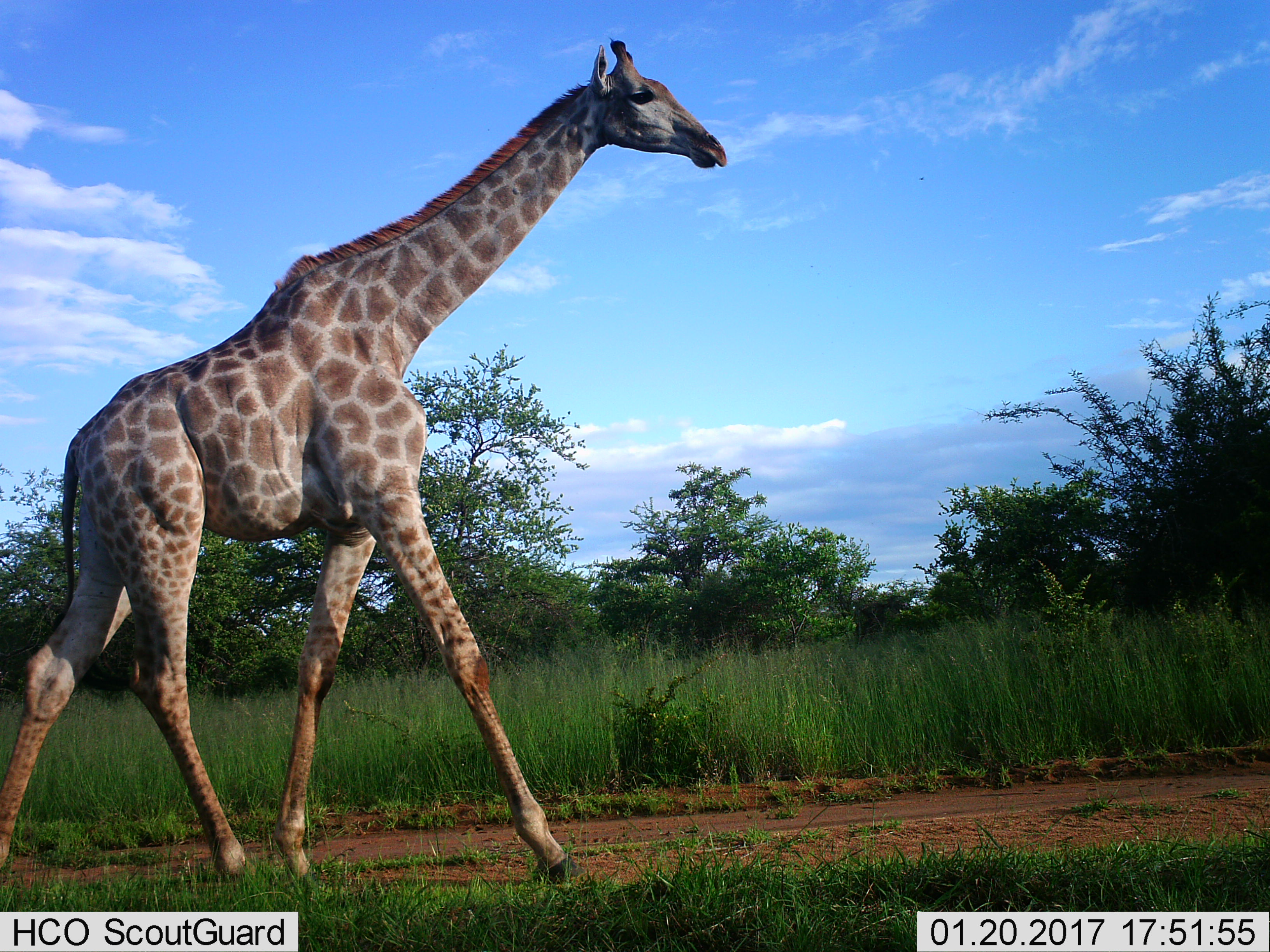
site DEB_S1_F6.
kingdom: Animalia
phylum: Chordata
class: Mammalia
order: Artiodactyla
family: Giraffidae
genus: Giraffa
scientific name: Giraffa camelopardalis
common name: giraffe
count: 1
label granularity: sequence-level